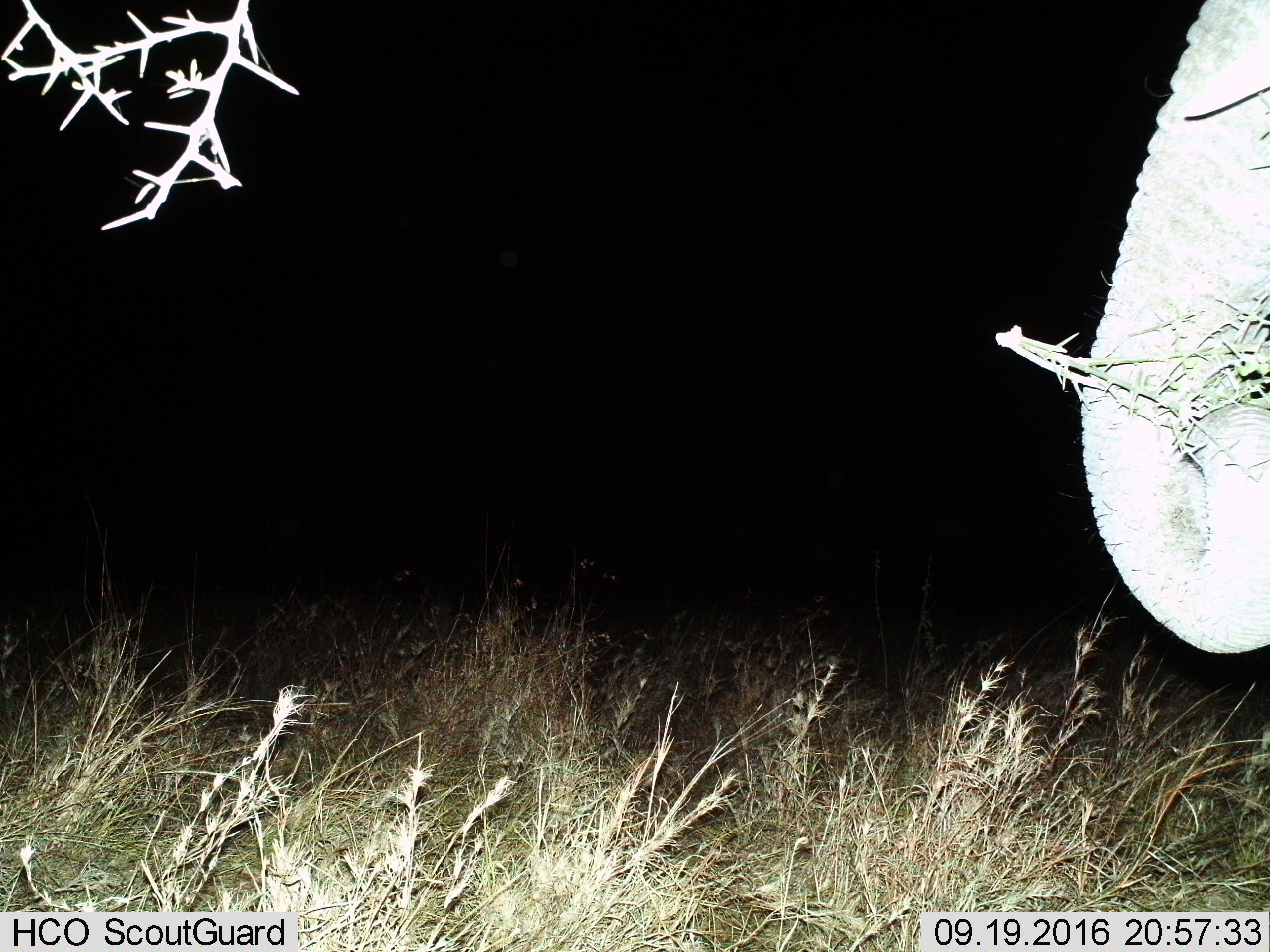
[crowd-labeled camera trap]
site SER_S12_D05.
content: unidentified animal